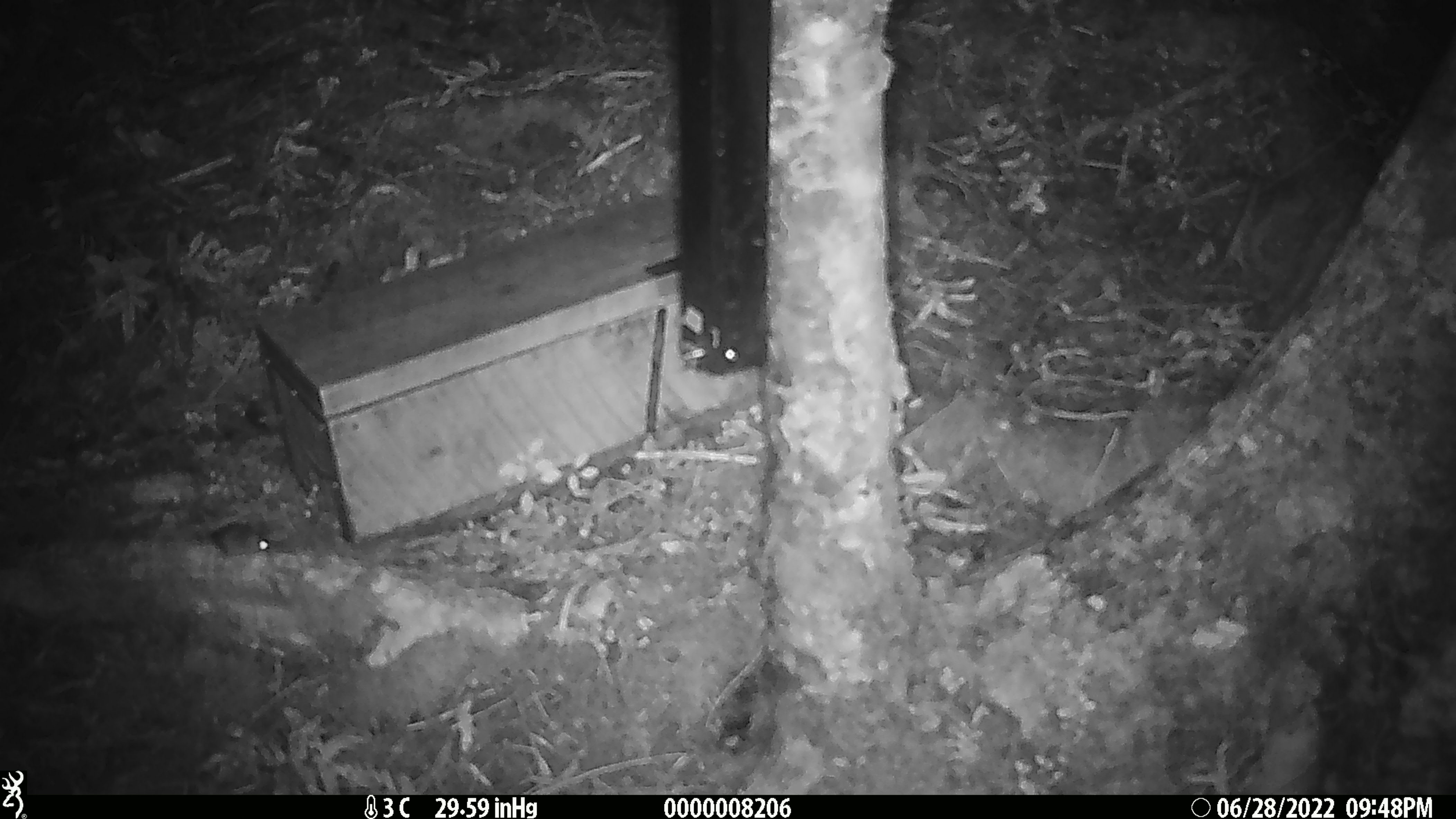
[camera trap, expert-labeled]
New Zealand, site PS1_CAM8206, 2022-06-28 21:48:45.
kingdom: Animalia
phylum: Chordata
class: Mammalia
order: Rodentia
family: Muridae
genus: Mus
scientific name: Mus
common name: mouse